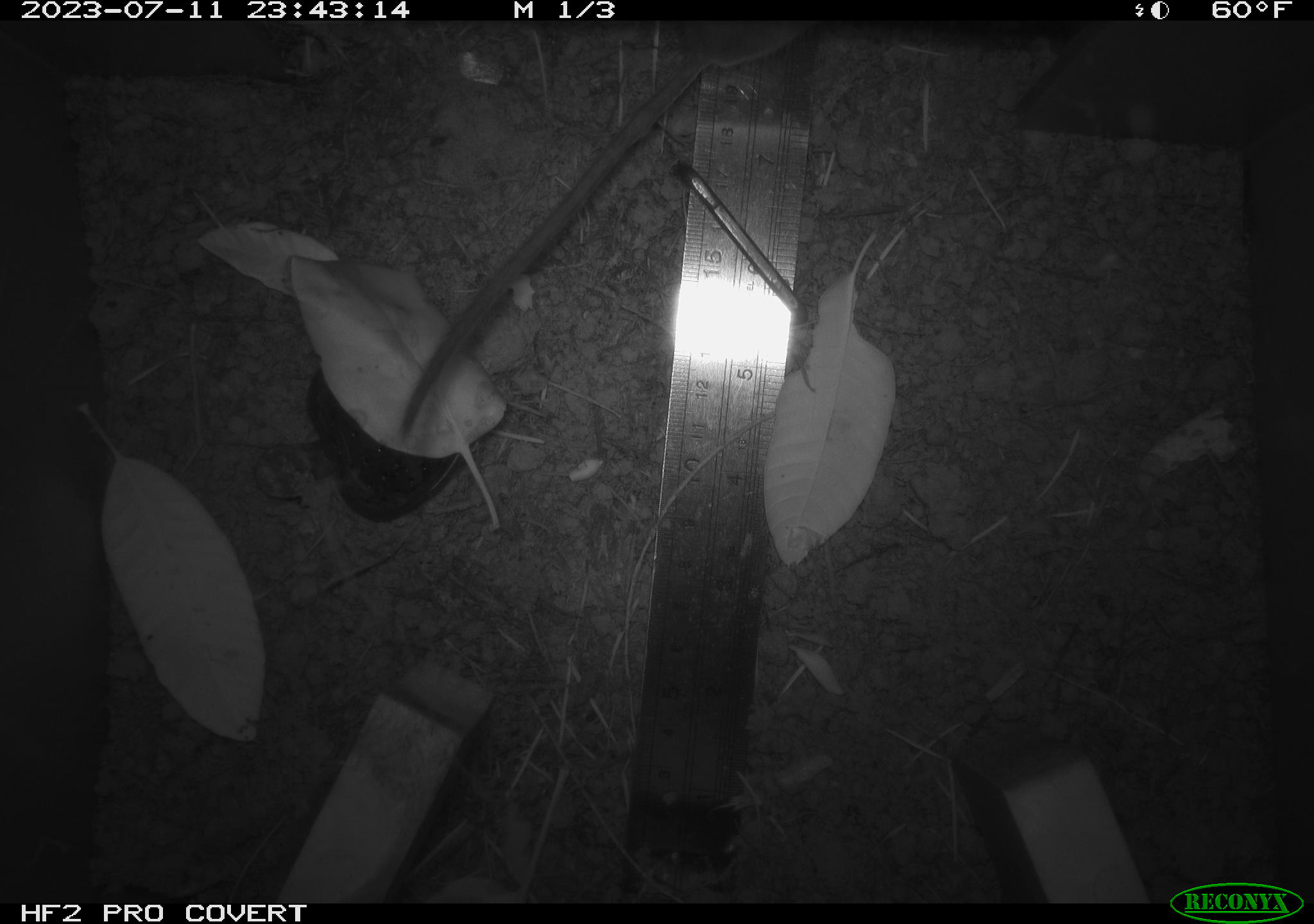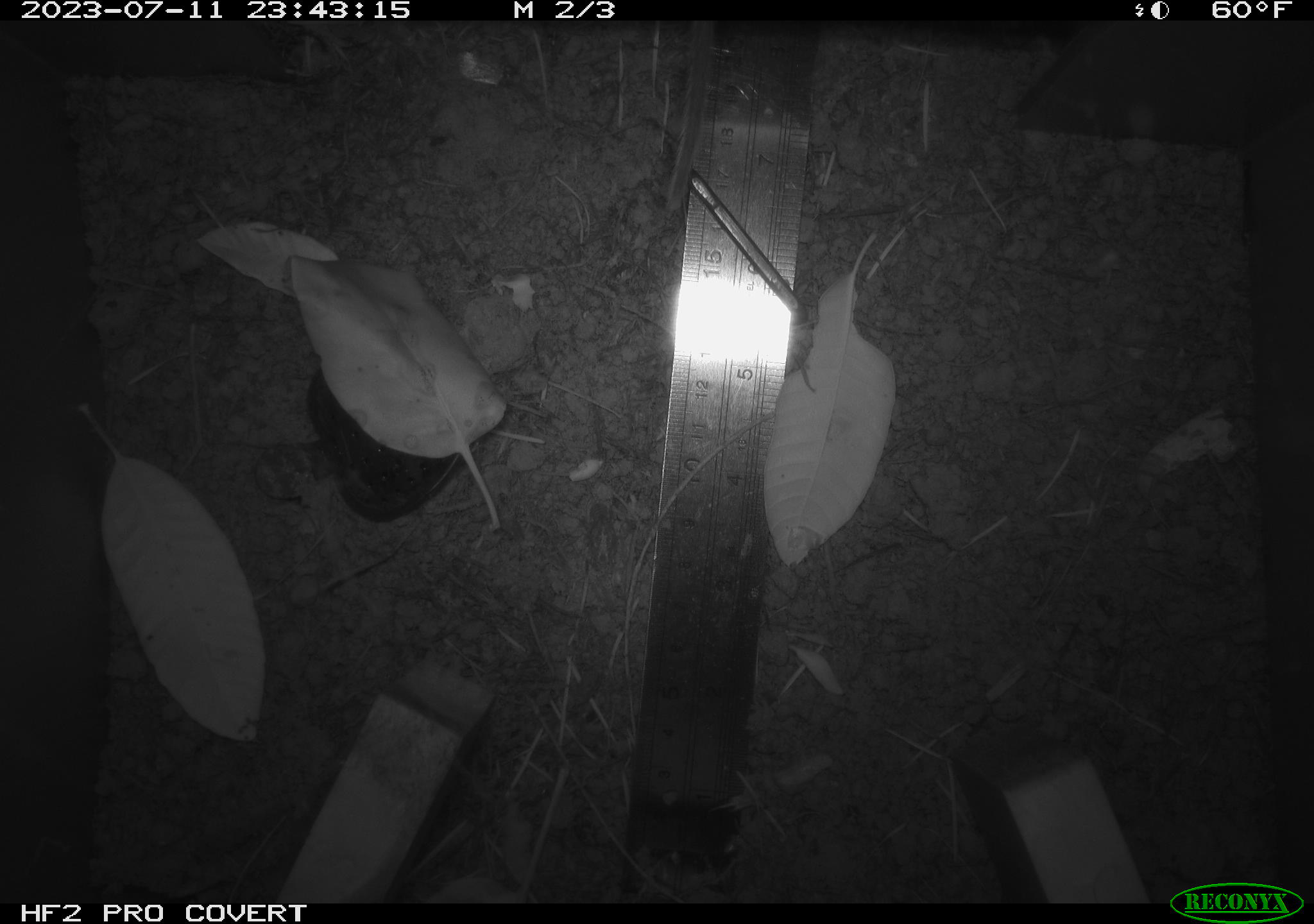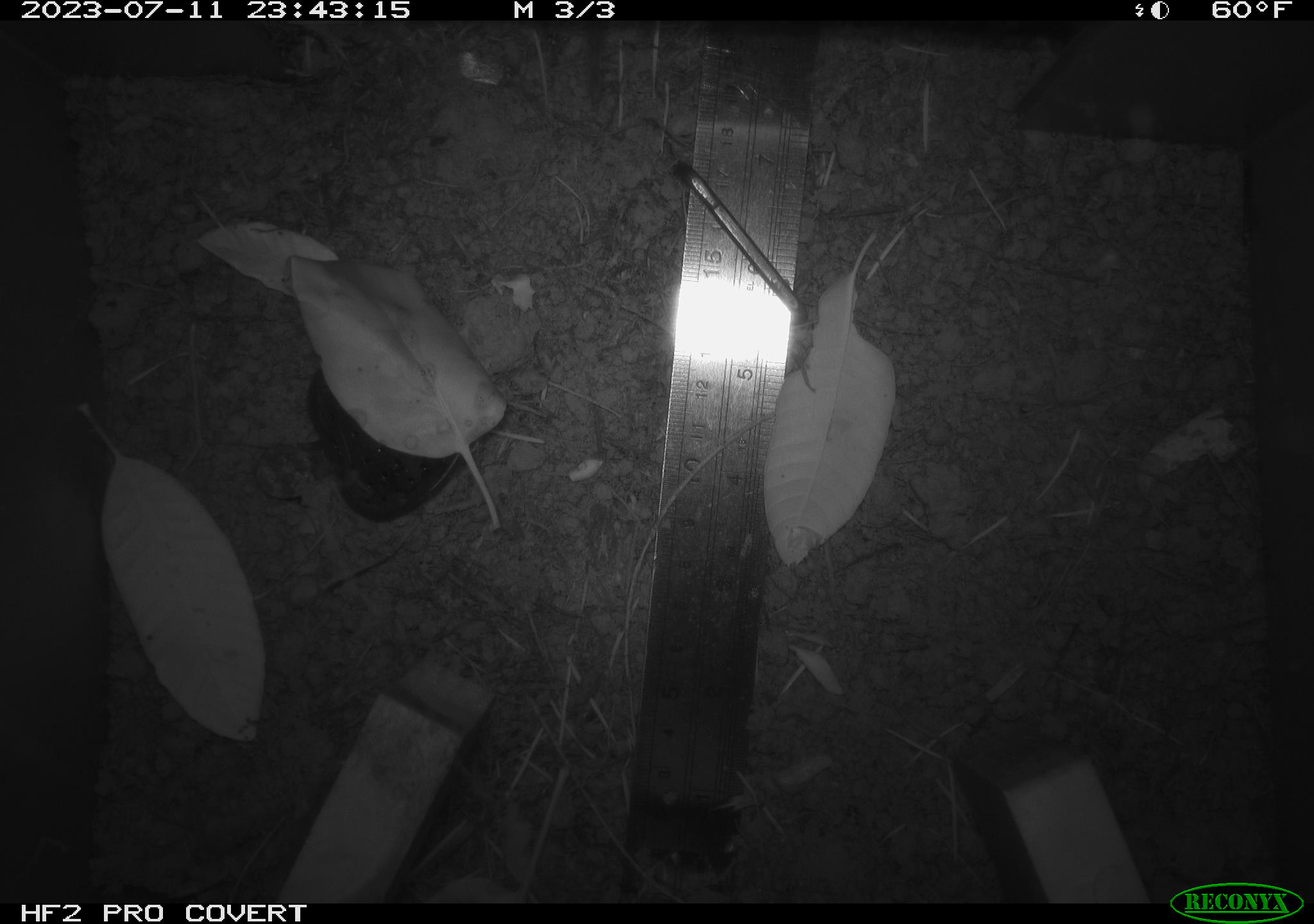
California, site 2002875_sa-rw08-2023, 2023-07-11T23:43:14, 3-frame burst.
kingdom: Animalia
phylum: Chordata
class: Mammalia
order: Rodentia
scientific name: Rodentia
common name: mouse species